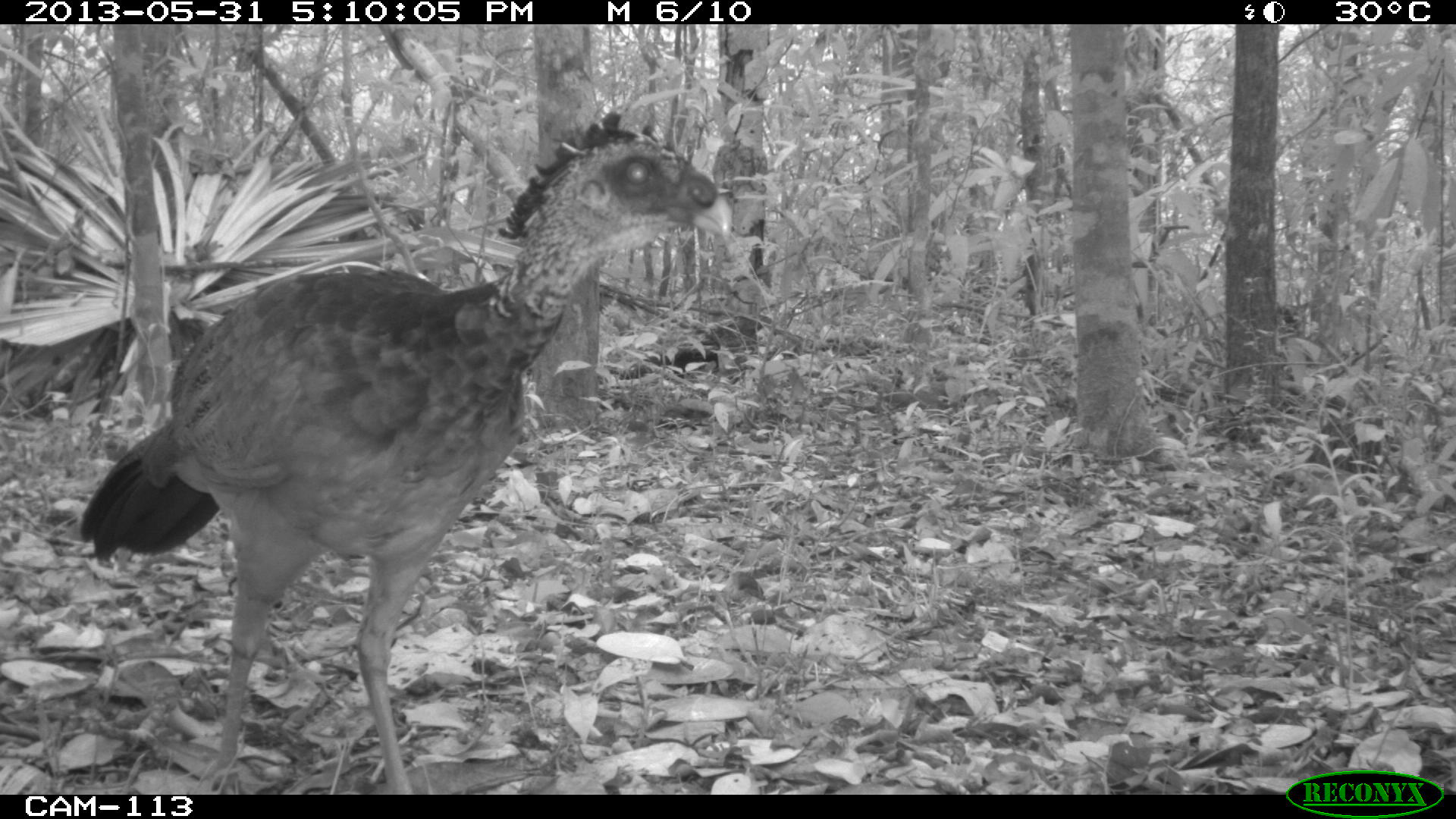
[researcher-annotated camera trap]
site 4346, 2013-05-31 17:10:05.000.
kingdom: Animalia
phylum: Chordata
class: Aves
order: Galliformes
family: Cracidae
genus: Crax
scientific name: Crax rubra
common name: great curassow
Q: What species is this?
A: Crax rubra (great curassow).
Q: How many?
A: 1.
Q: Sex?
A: Female.